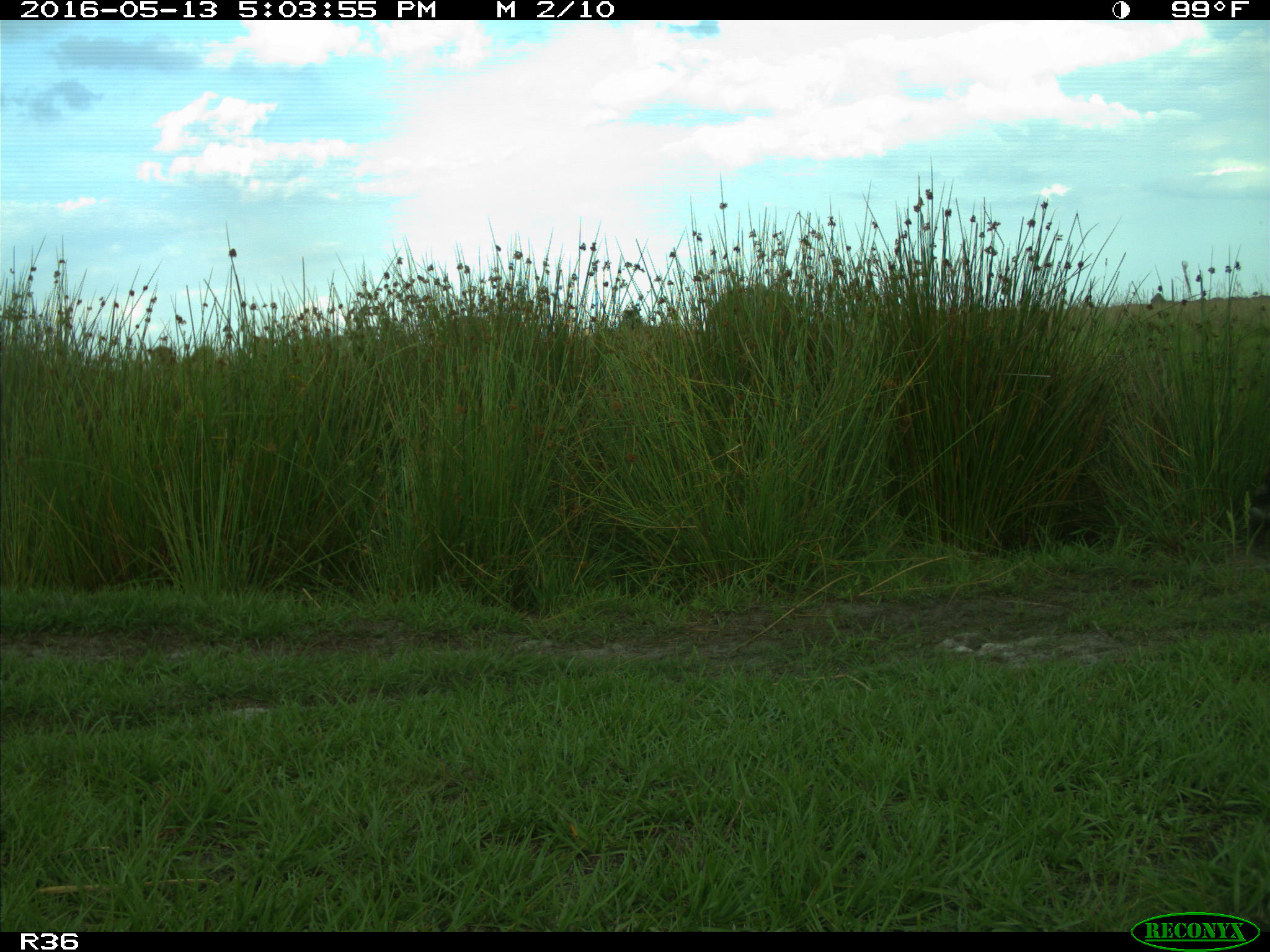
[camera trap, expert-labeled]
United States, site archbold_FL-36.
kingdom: Animalia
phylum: Chordata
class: Mammalia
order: Artiodactyla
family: Bovidae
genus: Bos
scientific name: Bos taurus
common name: domestic cow